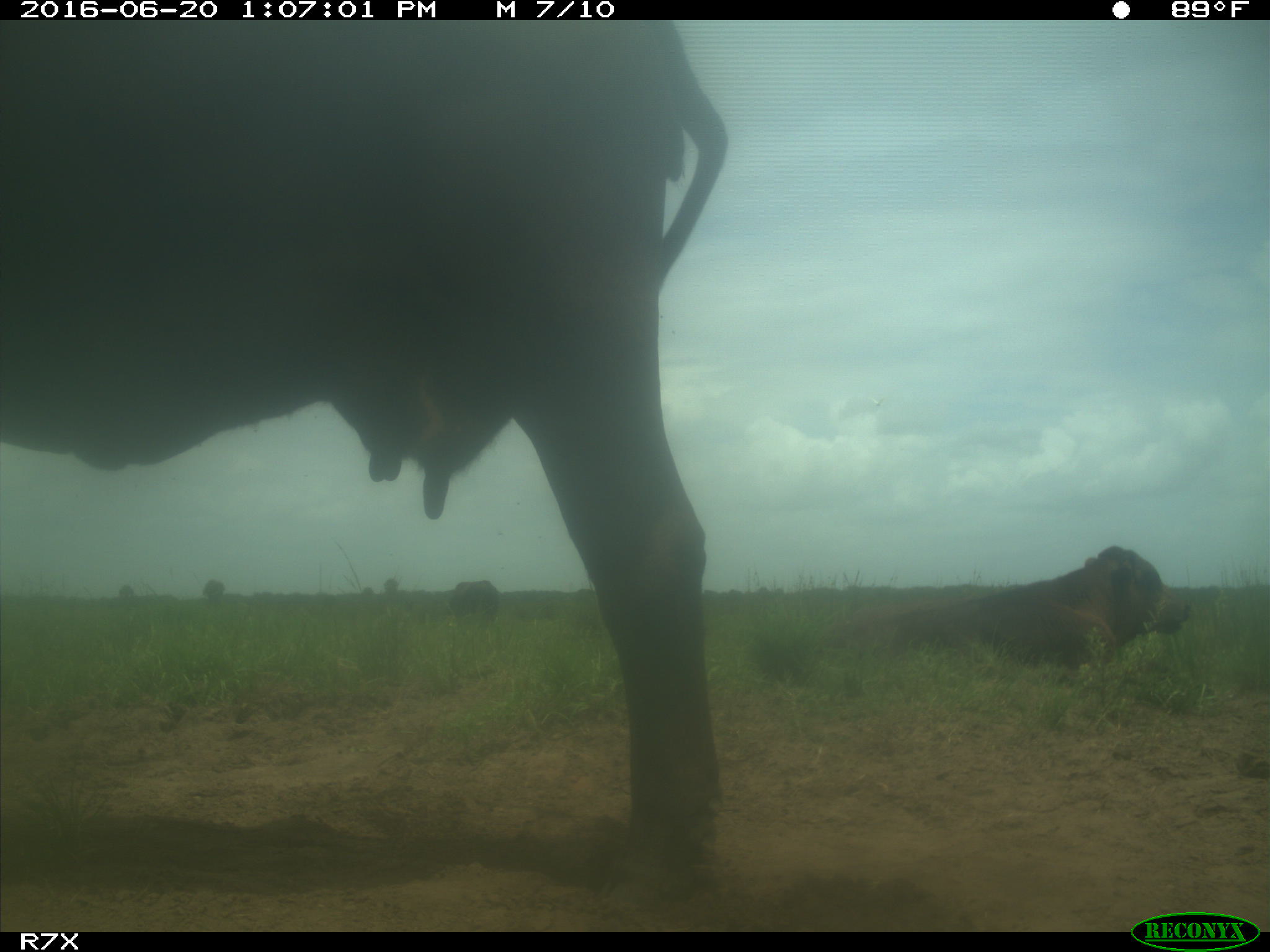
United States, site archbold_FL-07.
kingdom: Animalia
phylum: Chordata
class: Mammalia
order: Artiodactyla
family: Bovidae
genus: Bos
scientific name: Bos taurus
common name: domestic cow